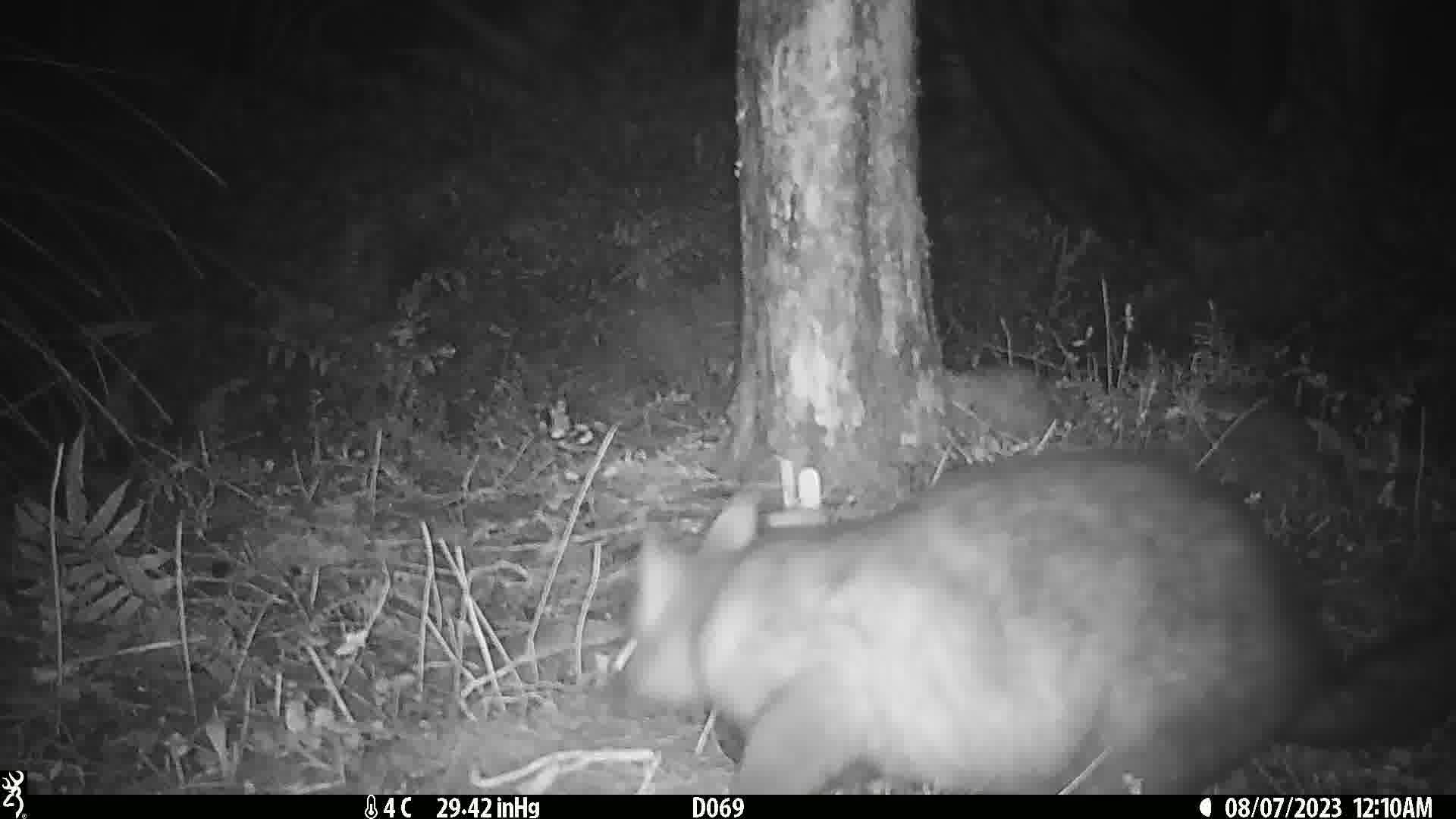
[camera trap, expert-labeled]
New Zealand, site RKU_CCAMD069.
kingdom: Animalia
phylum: Chordata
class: Mammalia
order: Diprotodontia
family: Phalangeridae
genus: Trichosurus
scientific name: Trichosurus vulpecula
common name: common brushtail possum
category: possum